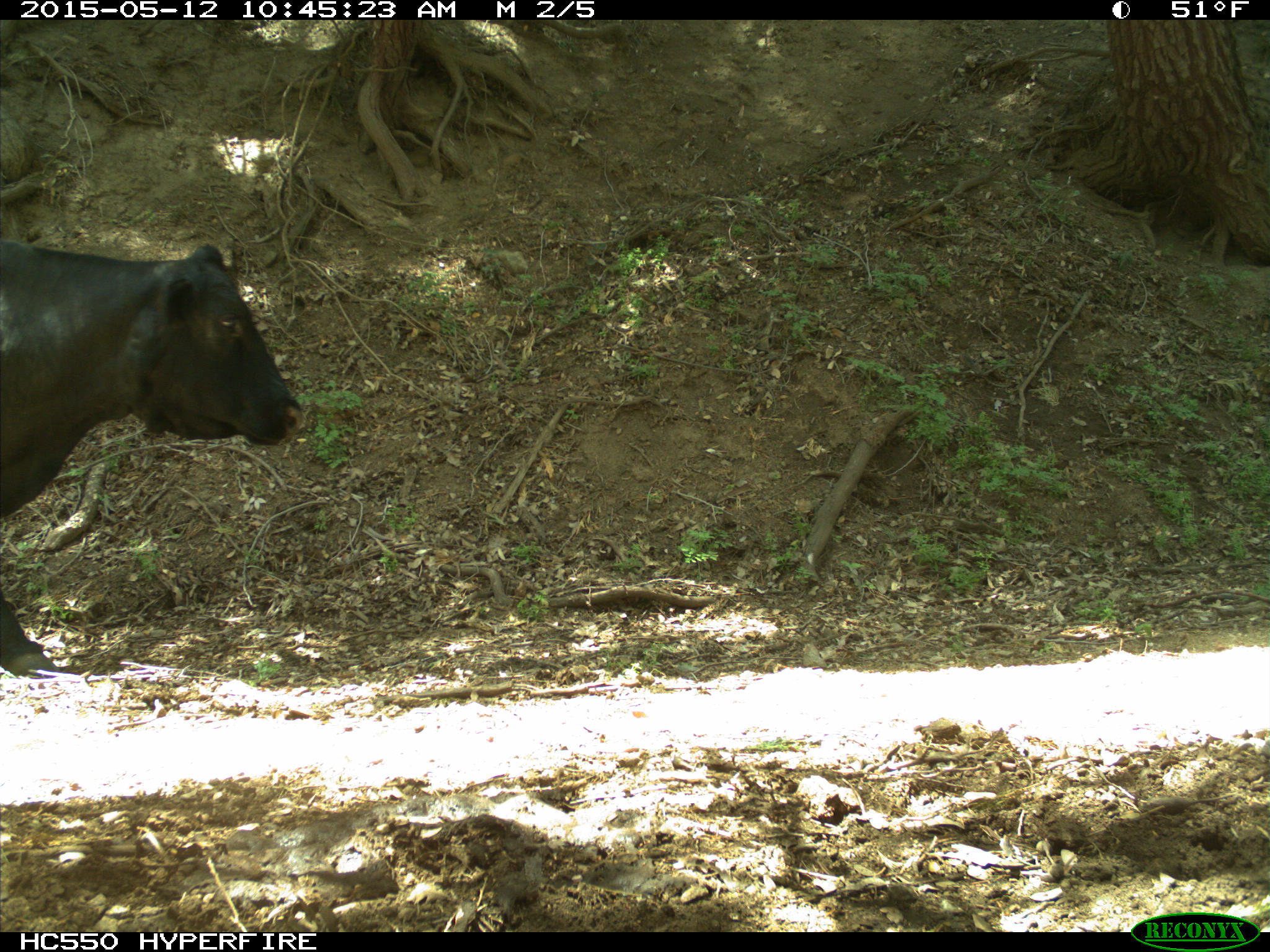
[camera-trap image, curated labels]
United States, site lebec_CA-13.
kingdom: Animalia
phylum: Chordata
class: Mammalia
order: Artiodactyla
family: Bovidae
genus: Bos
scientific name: Bos taurus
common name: domestic cow